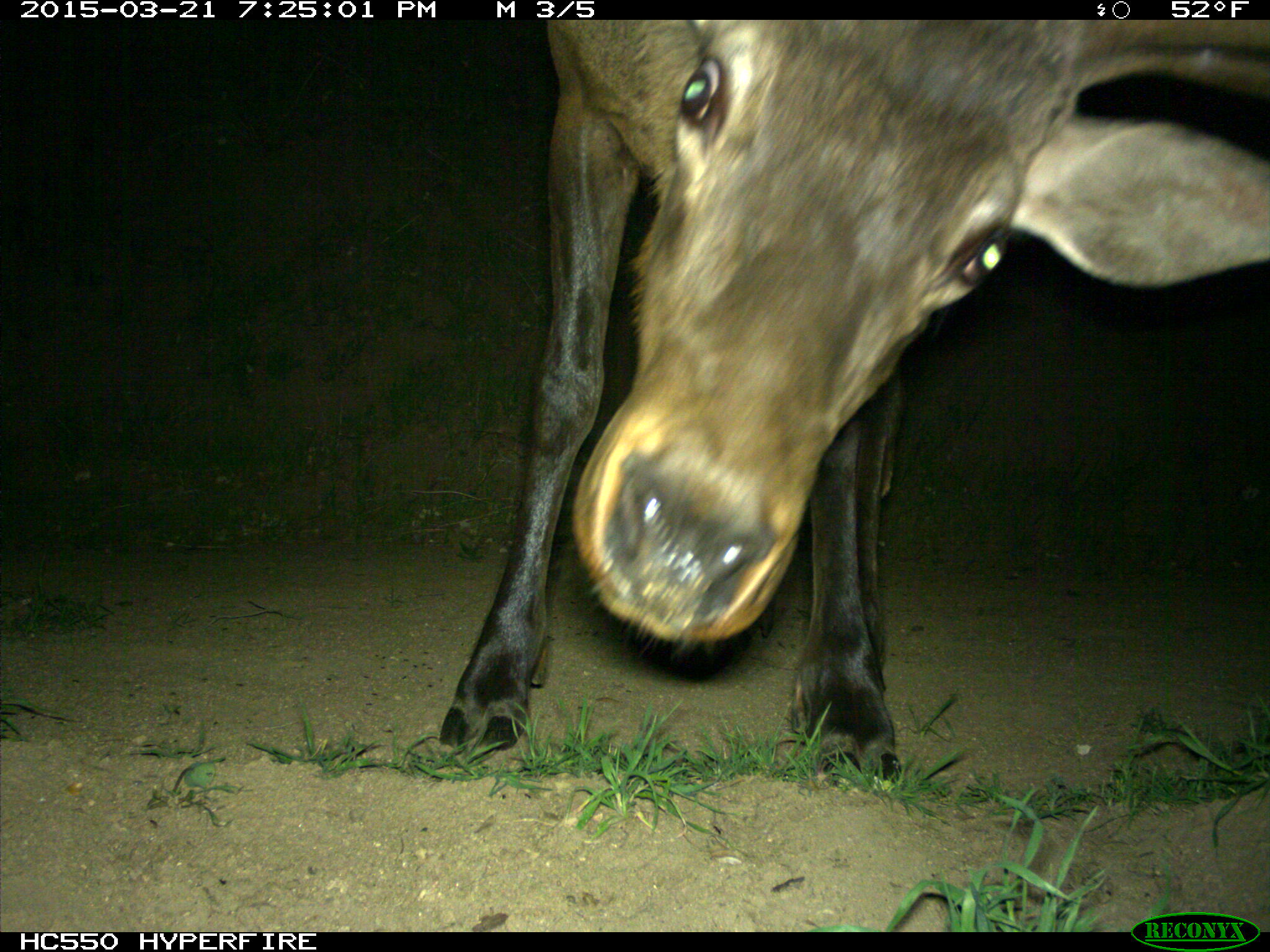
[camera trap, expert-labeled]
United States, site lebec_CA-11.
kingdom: Animalia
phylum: Chordata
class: Mammalia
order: Artiodactyla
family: Cervidae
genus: Cervus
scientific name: Cervus canadensis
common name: elk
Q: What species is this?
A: Cervus canadensis (elk).